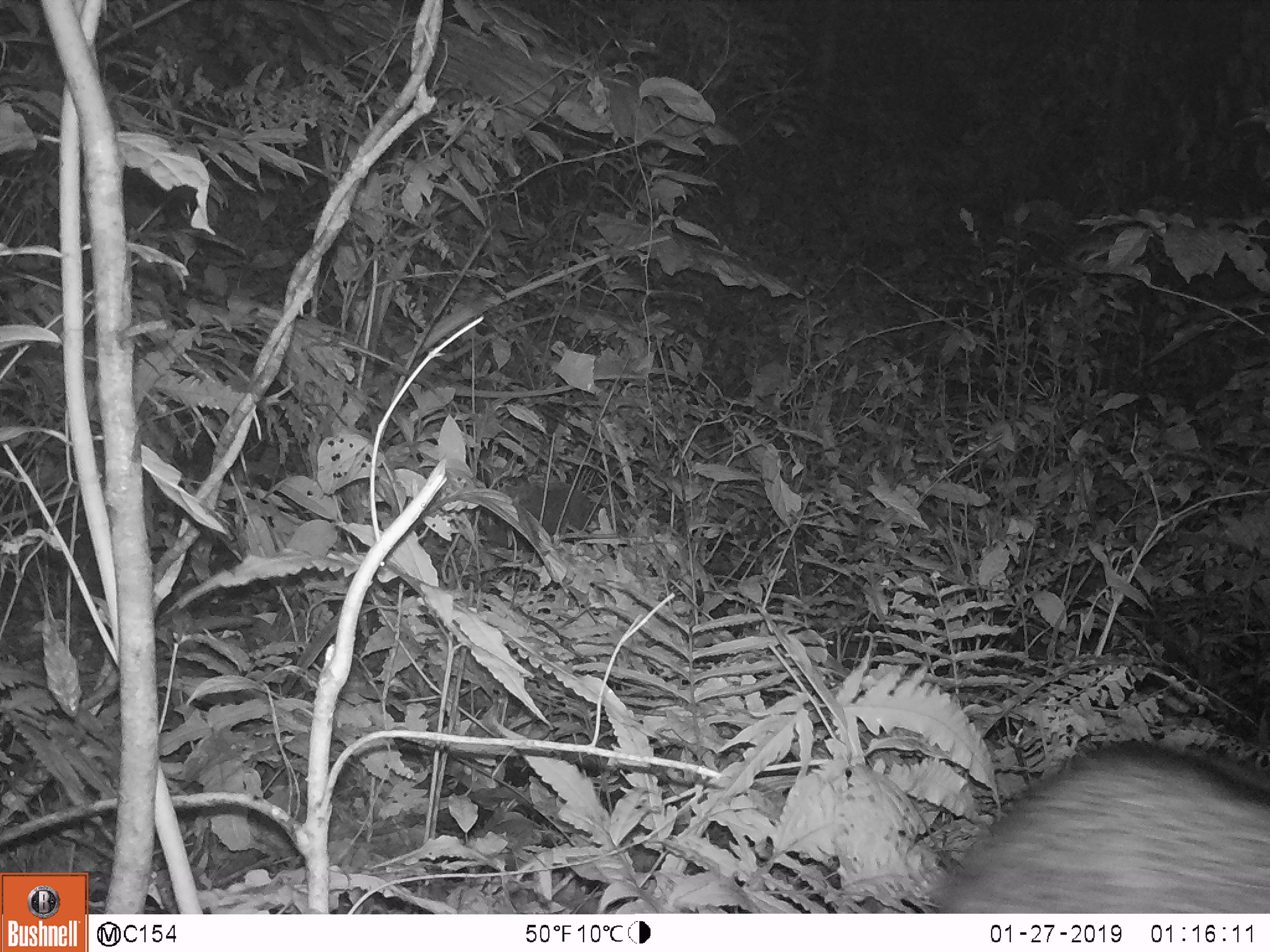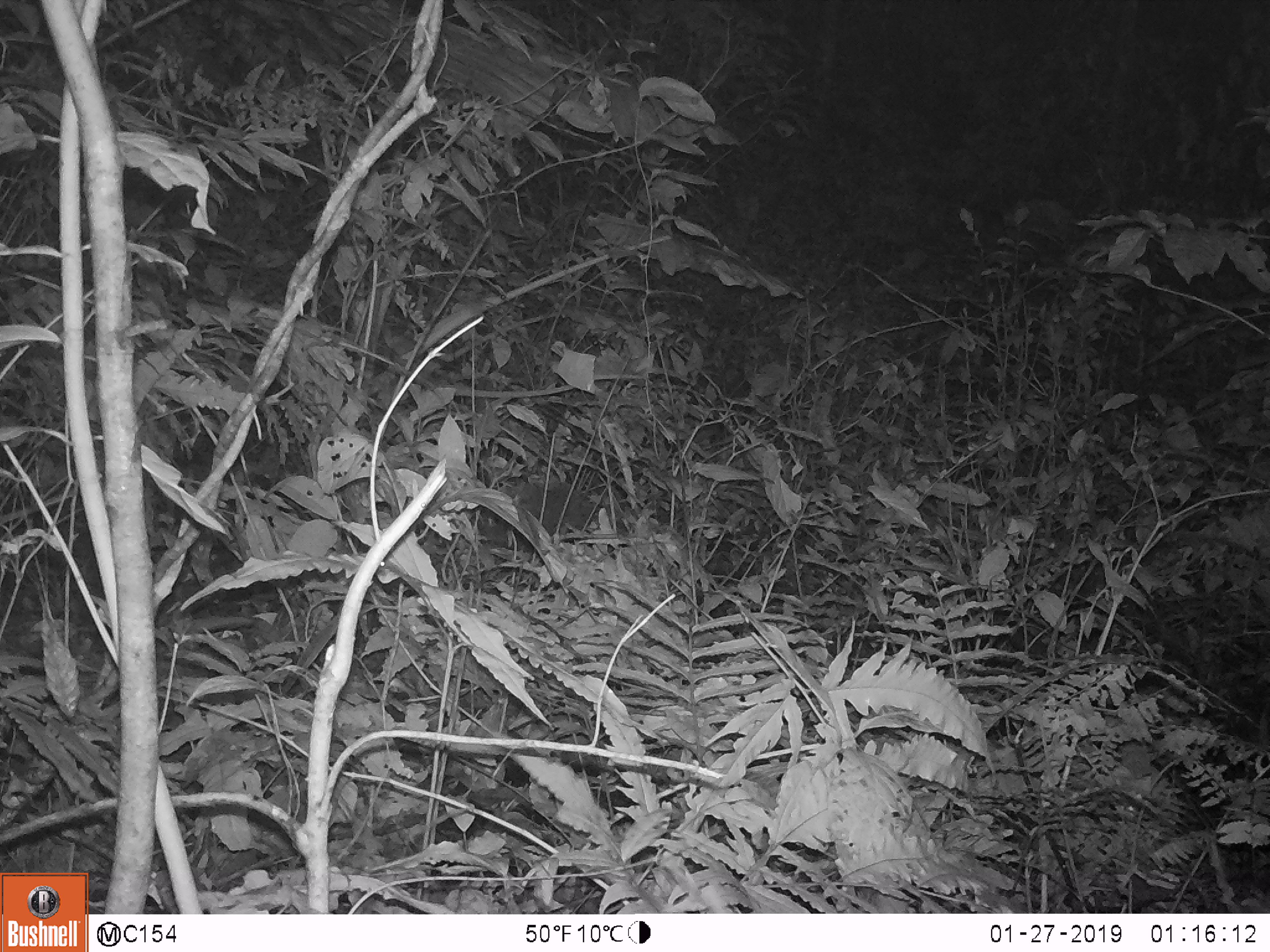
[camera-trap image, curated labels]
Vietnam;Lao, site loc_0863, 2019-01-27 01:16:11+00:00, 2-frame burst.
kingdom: Animalia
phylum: Chordata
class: Mammalia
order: Artiodactyla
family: Bovidae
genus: Capricornis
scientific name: Capricornis sumatraensis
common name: chinese serow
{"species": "chinese serow (Capricornis sumatraensis)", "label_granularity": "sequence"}